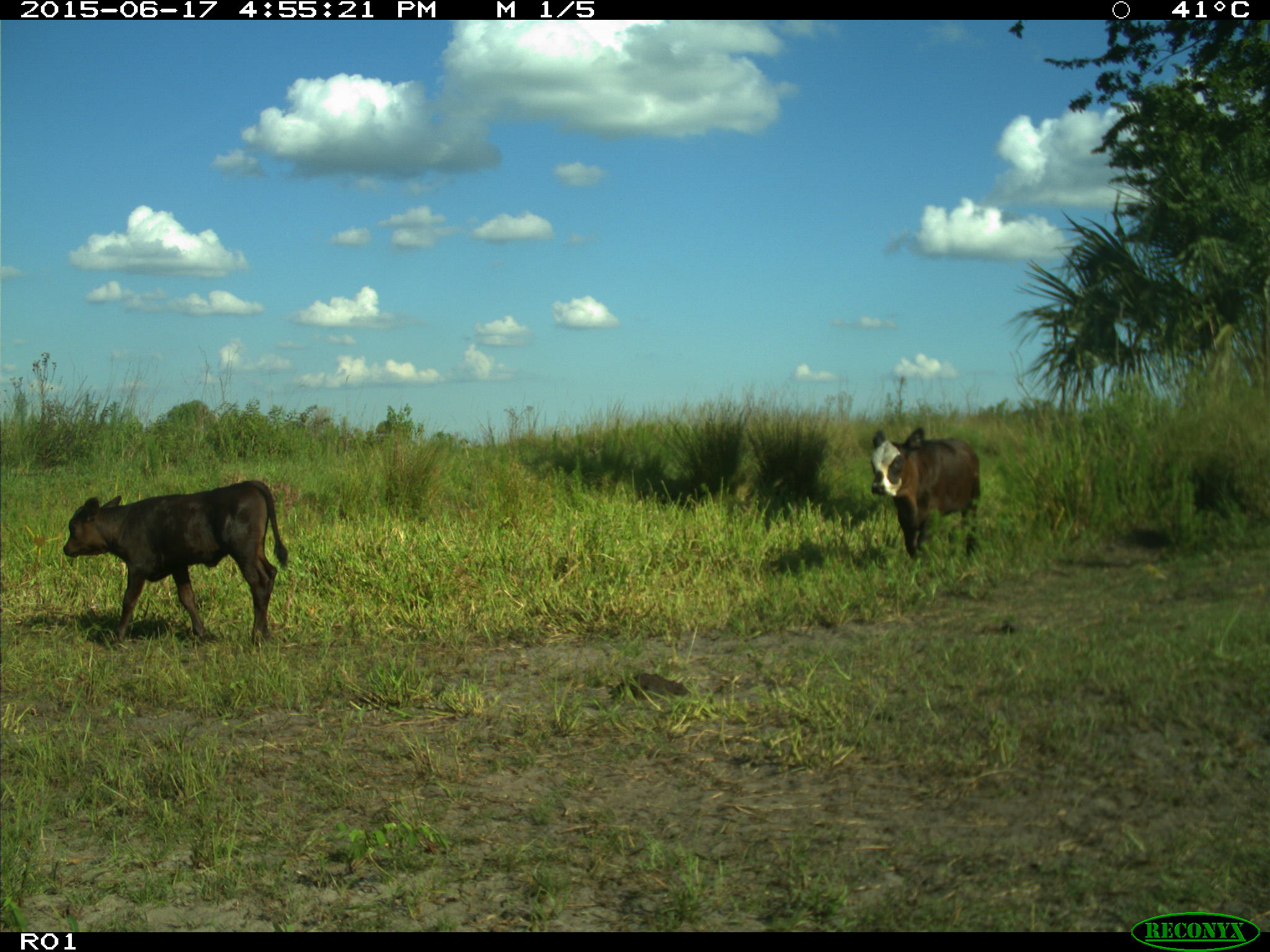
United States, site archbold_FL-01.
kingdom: Animalia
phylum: Chordata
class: Mammalia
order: Artiodactyla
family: Bovidae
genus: Bos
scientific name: Bos taurus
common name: domestic cow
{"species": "Bos taurus (domestic cow)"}